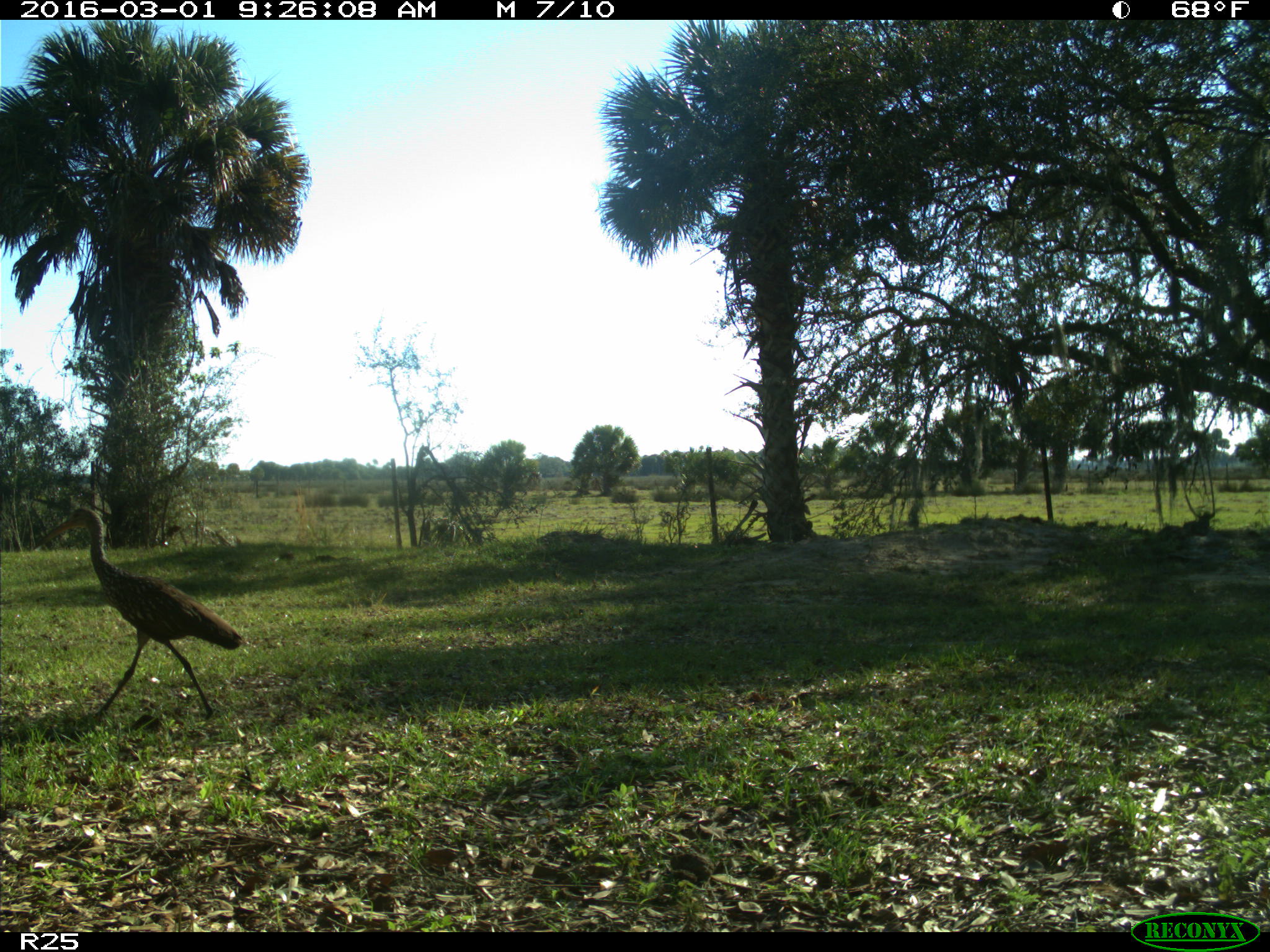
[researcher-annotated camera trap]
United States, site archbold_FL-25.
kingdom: Animalia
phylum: Chordata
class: Aves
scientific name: Aves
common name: birds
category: unidentified bird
Unidentified bird (birds) (Aves).